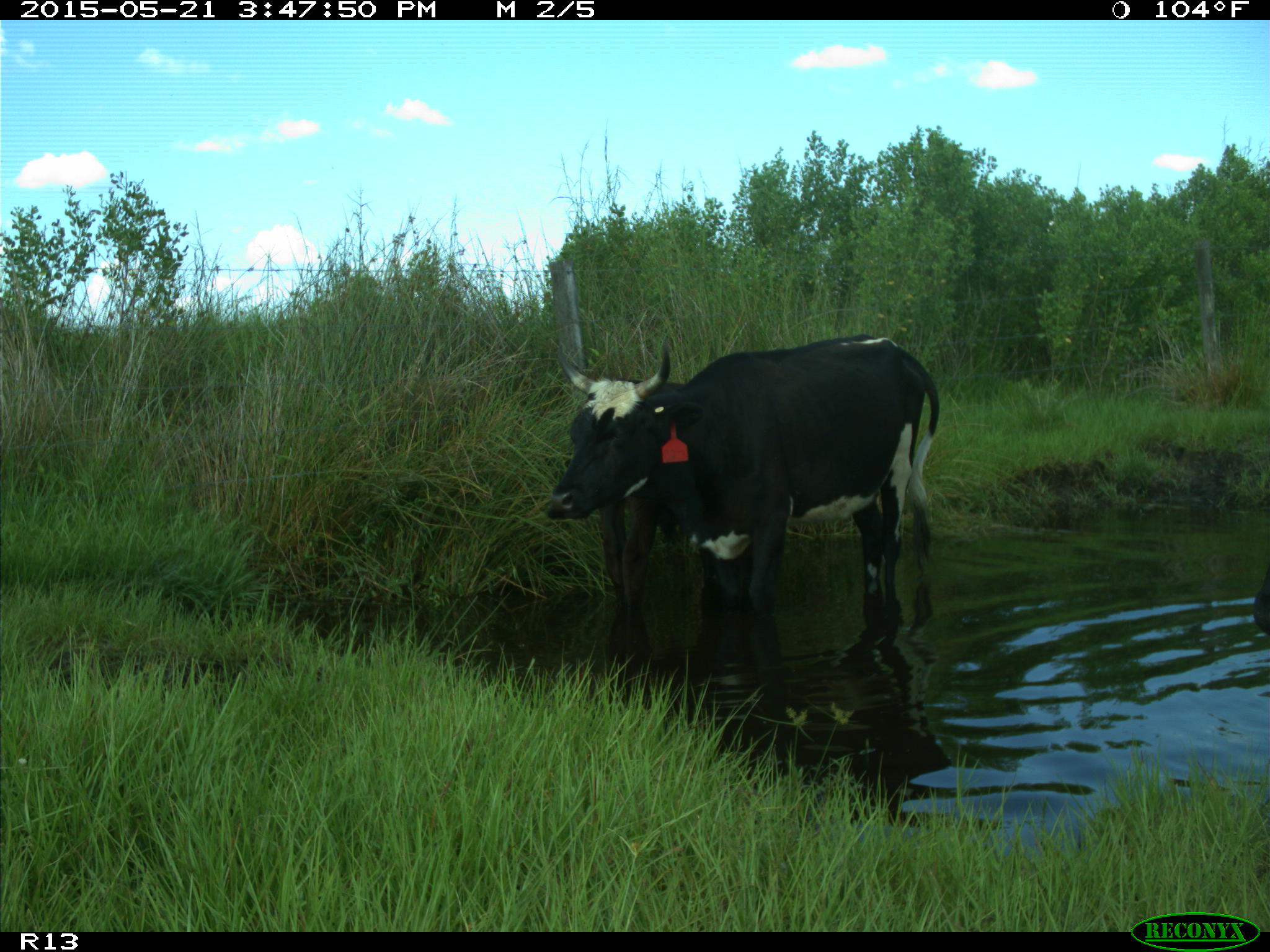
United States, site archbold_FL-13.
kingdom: Animalia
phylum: Chordata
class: Mammalia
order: Artiodactyla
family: Bovidae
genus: Bos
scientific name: Bos taurus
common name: domestic cow